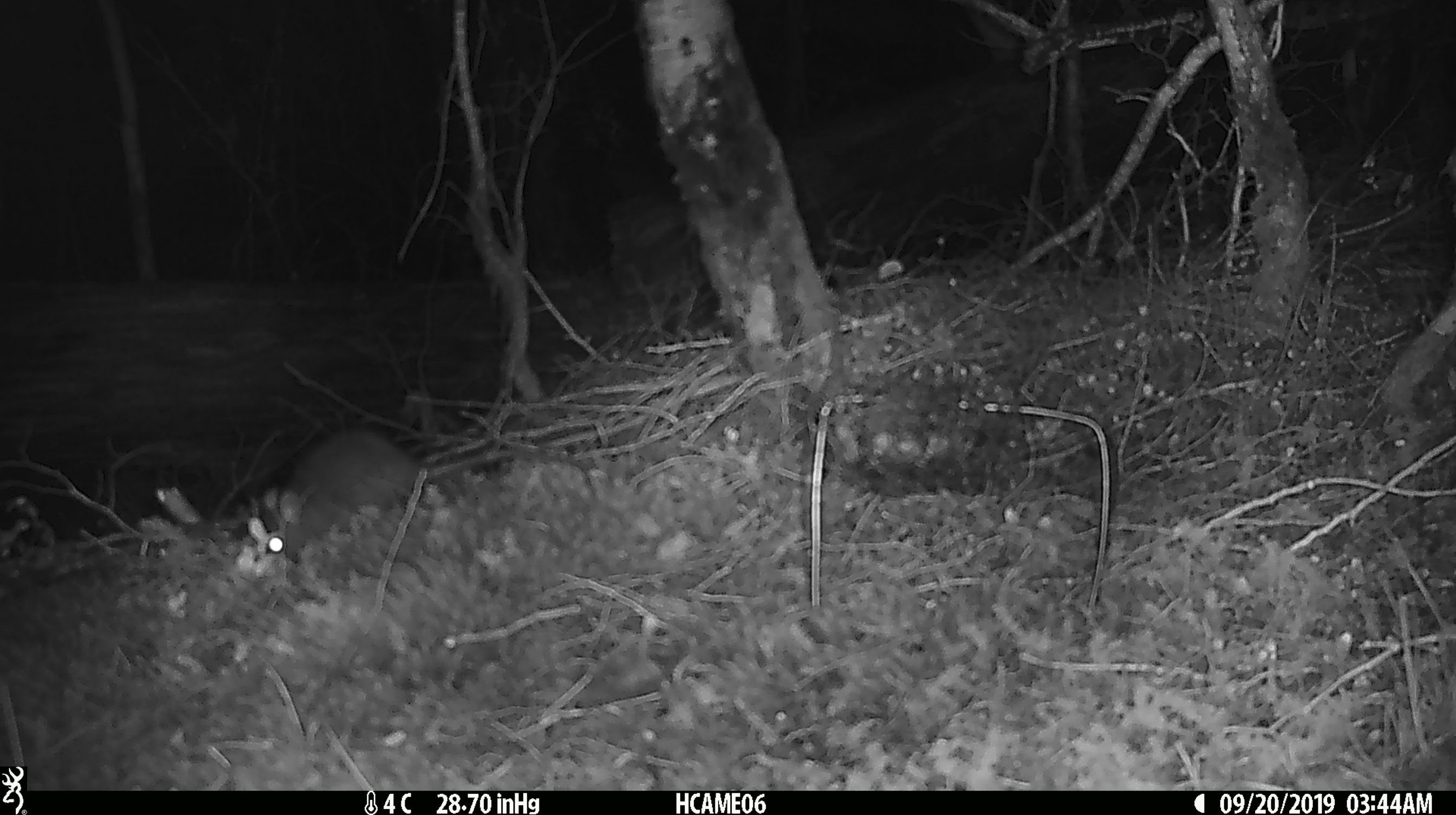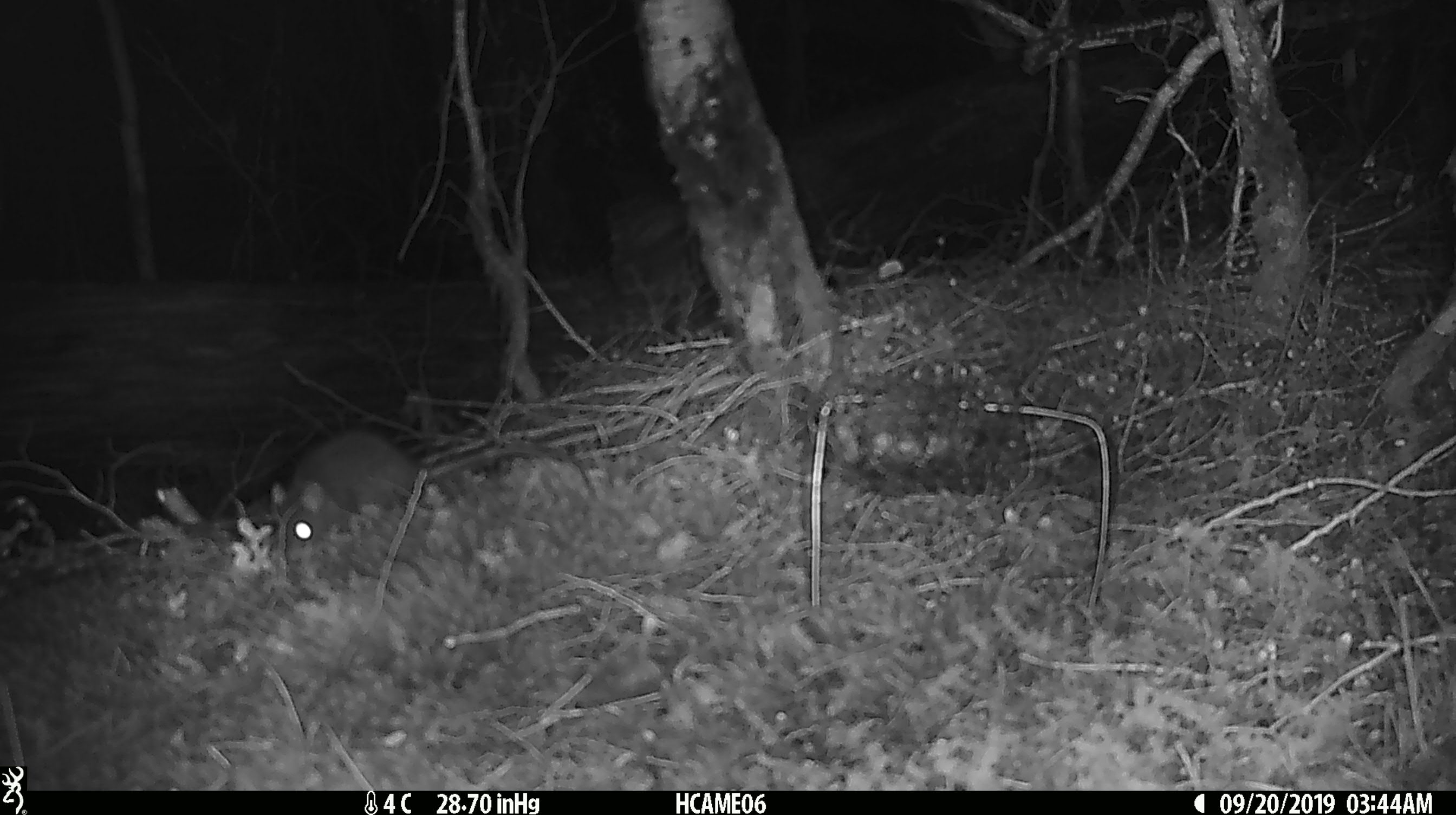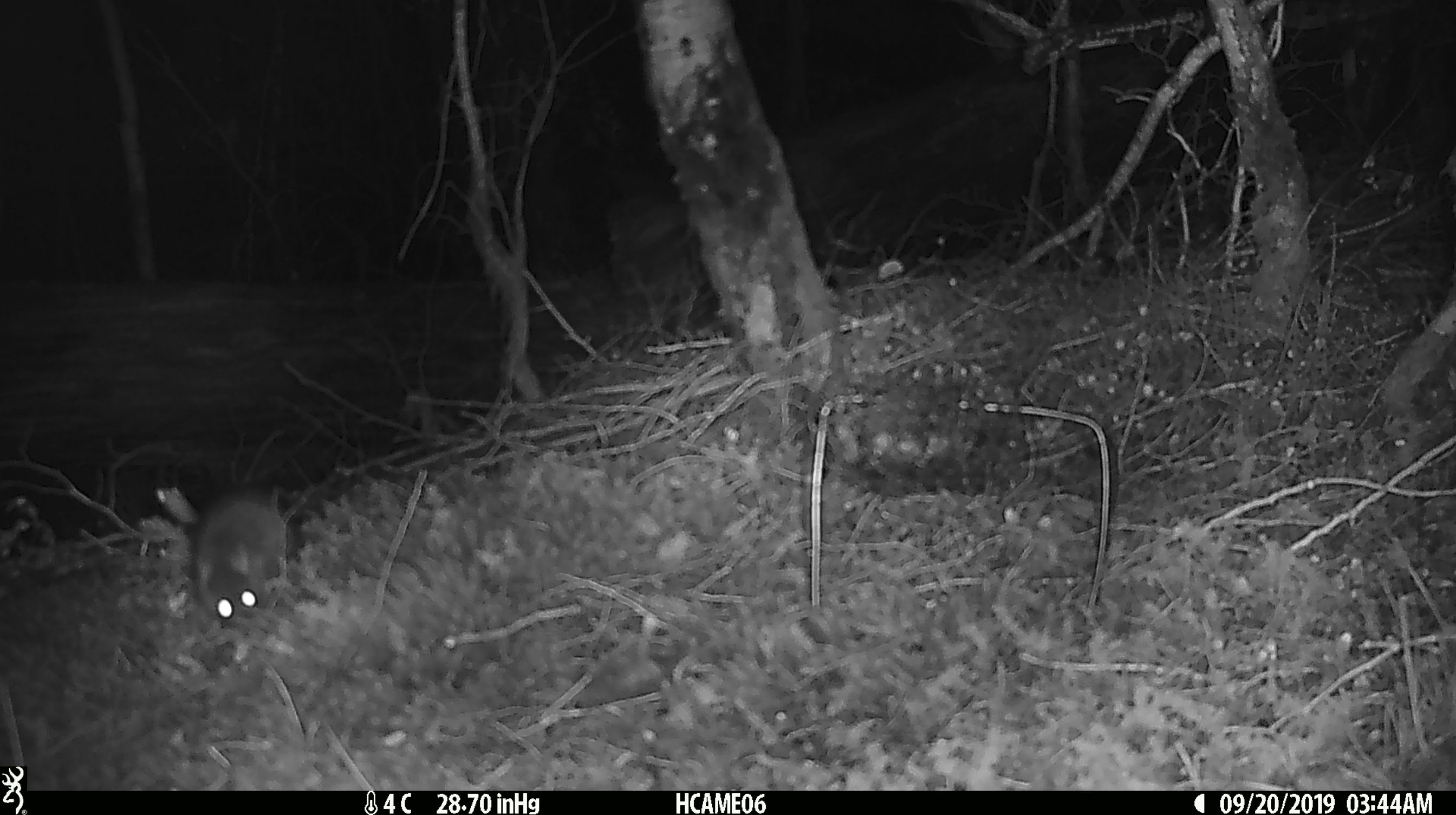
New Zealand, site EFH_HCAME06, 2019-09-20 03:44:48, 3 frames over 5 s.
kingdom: Animalia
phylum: Chordata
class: Mammalia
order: Rodentia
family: Muridae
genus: Rattus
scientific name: Rattus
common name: rat